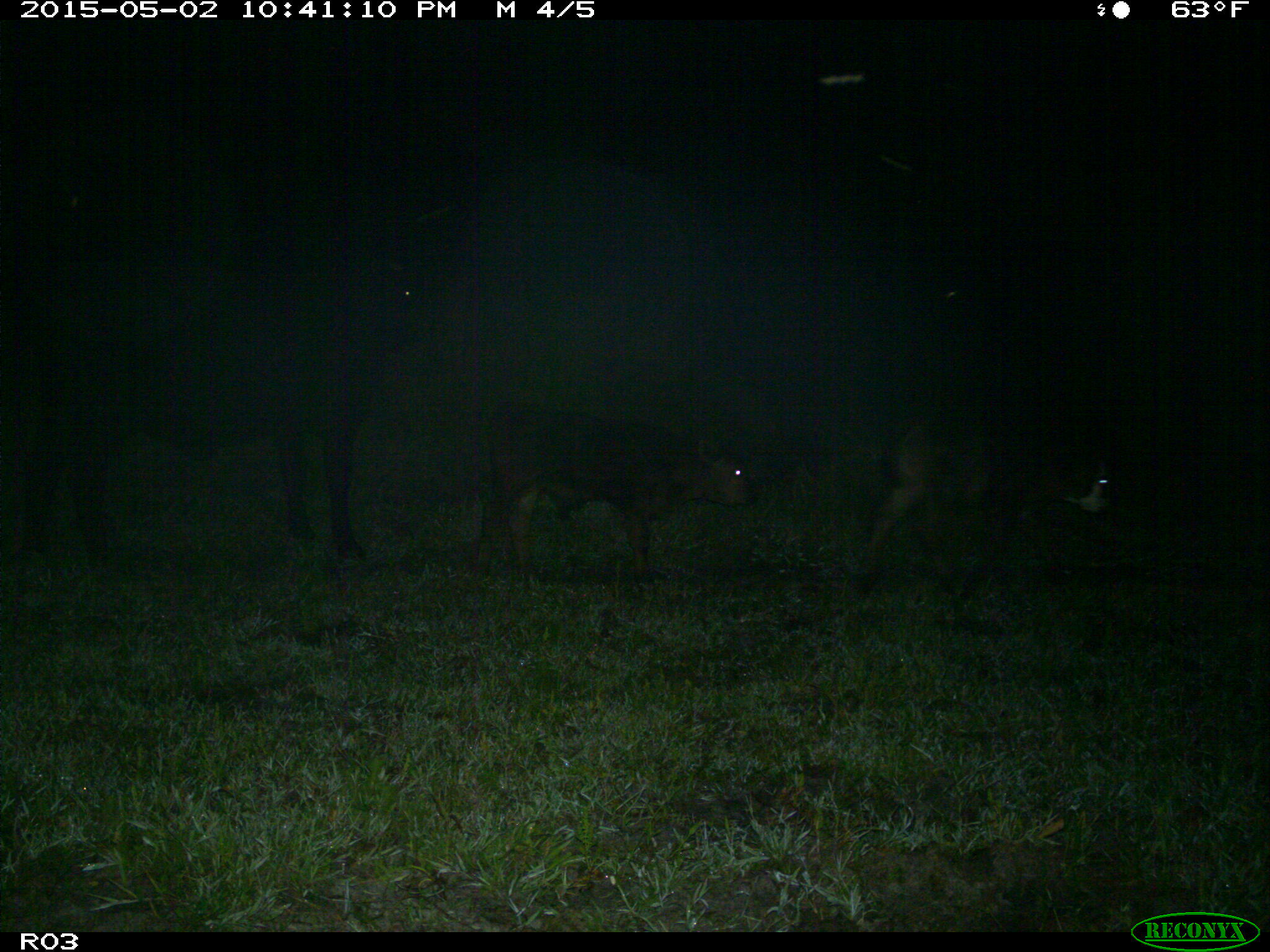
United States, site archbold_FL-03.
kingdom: Animalia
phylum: Chordata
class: Mammalia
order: Artiodactyla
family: Bovidae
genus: Bos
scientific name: Bos taurus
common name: domestic cow